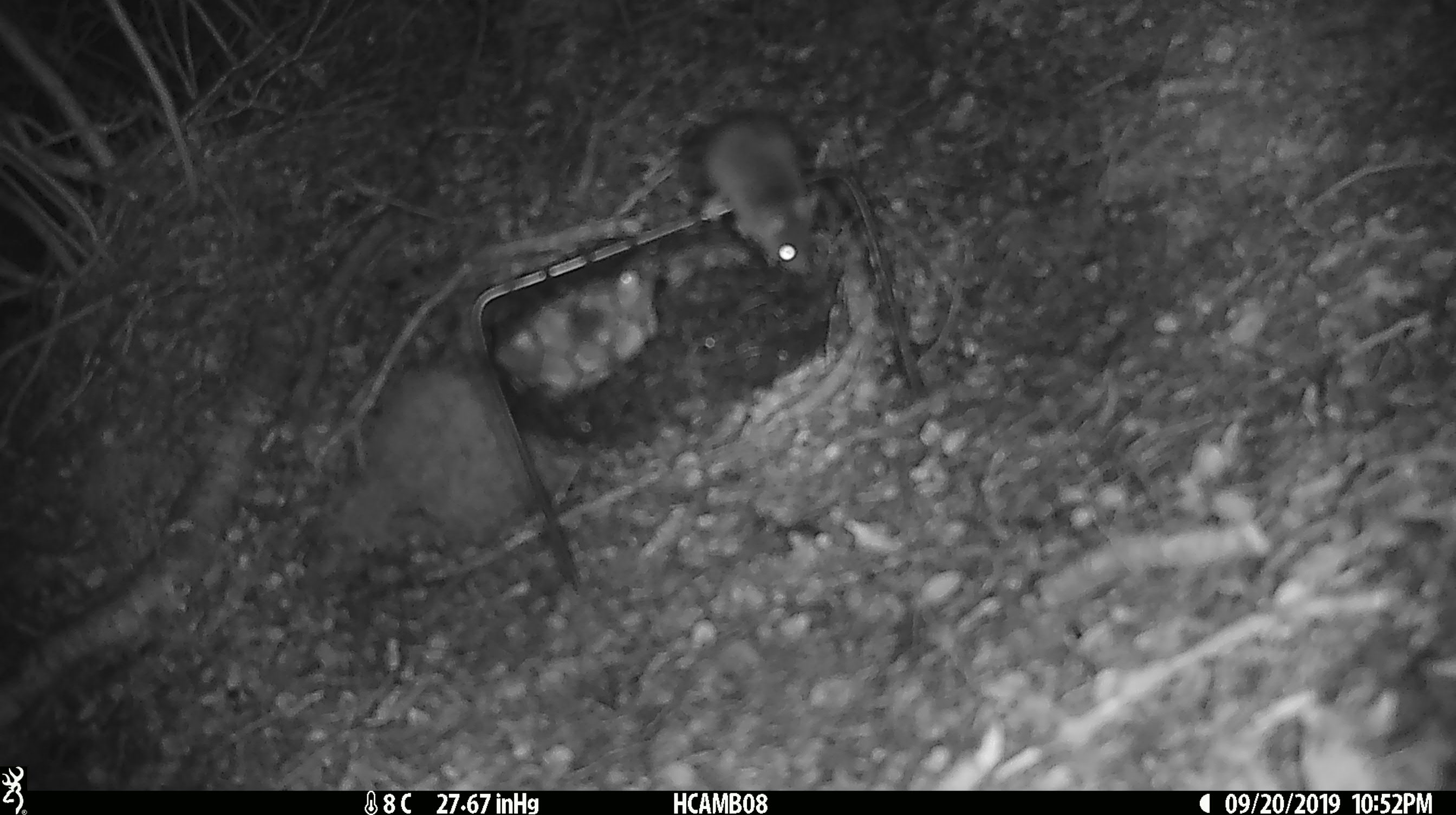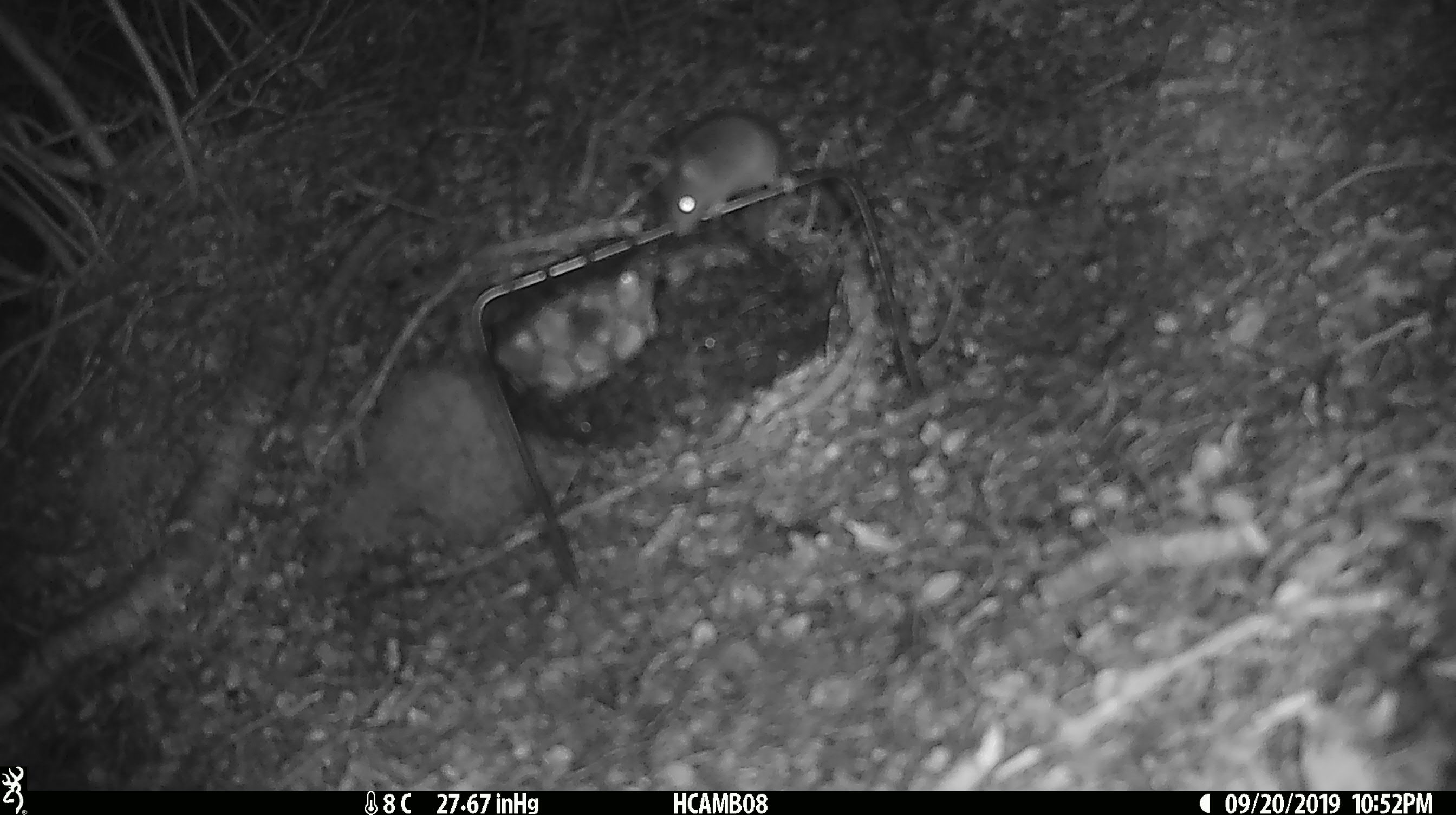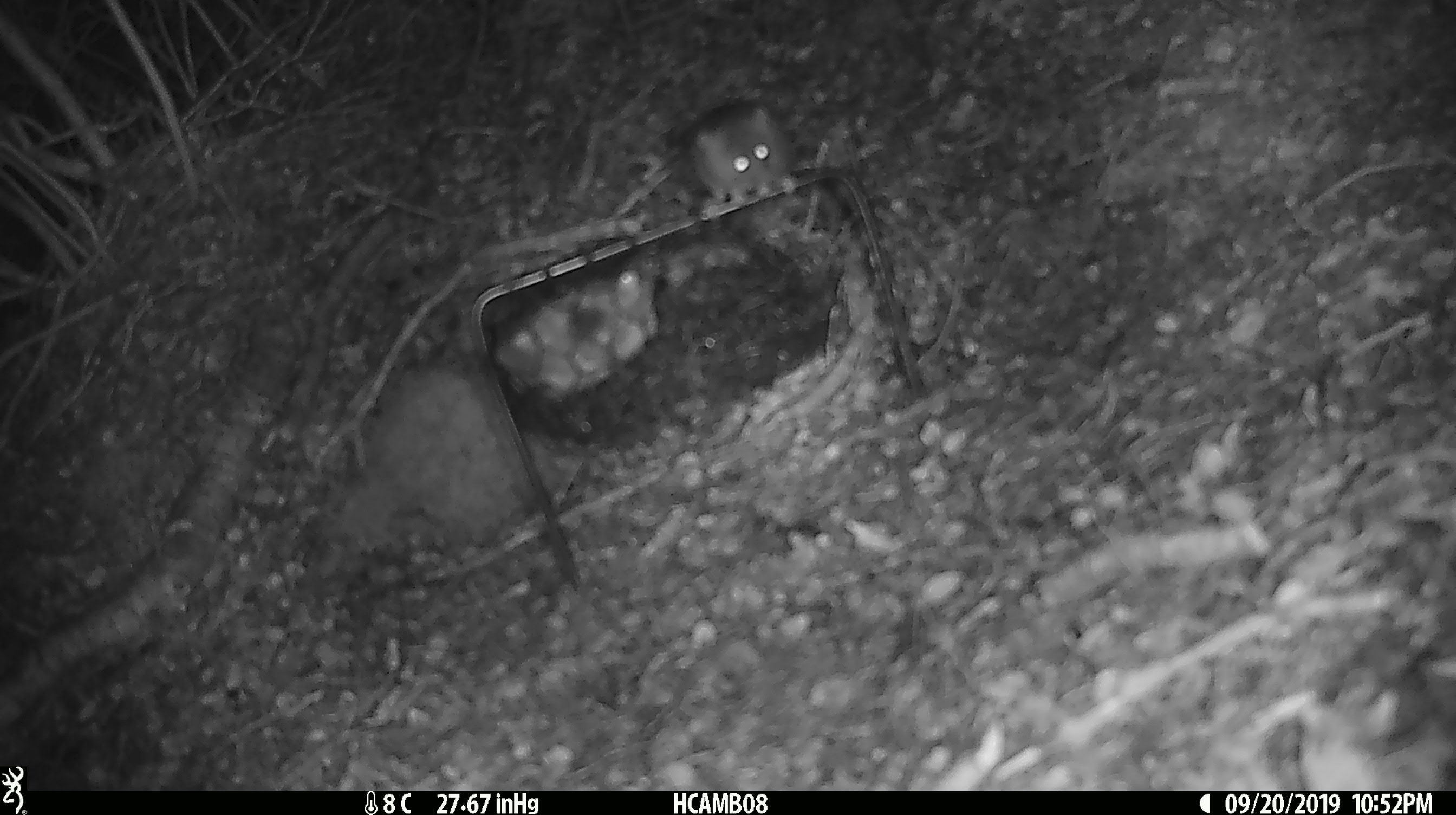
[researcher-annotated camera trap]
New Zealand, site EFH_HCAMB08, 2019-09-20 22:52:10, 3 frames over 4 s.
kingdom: Animalia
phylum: Chordata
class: Mammalia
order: Rodentia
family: Muridae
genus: Mus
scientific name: Mus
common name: mouse